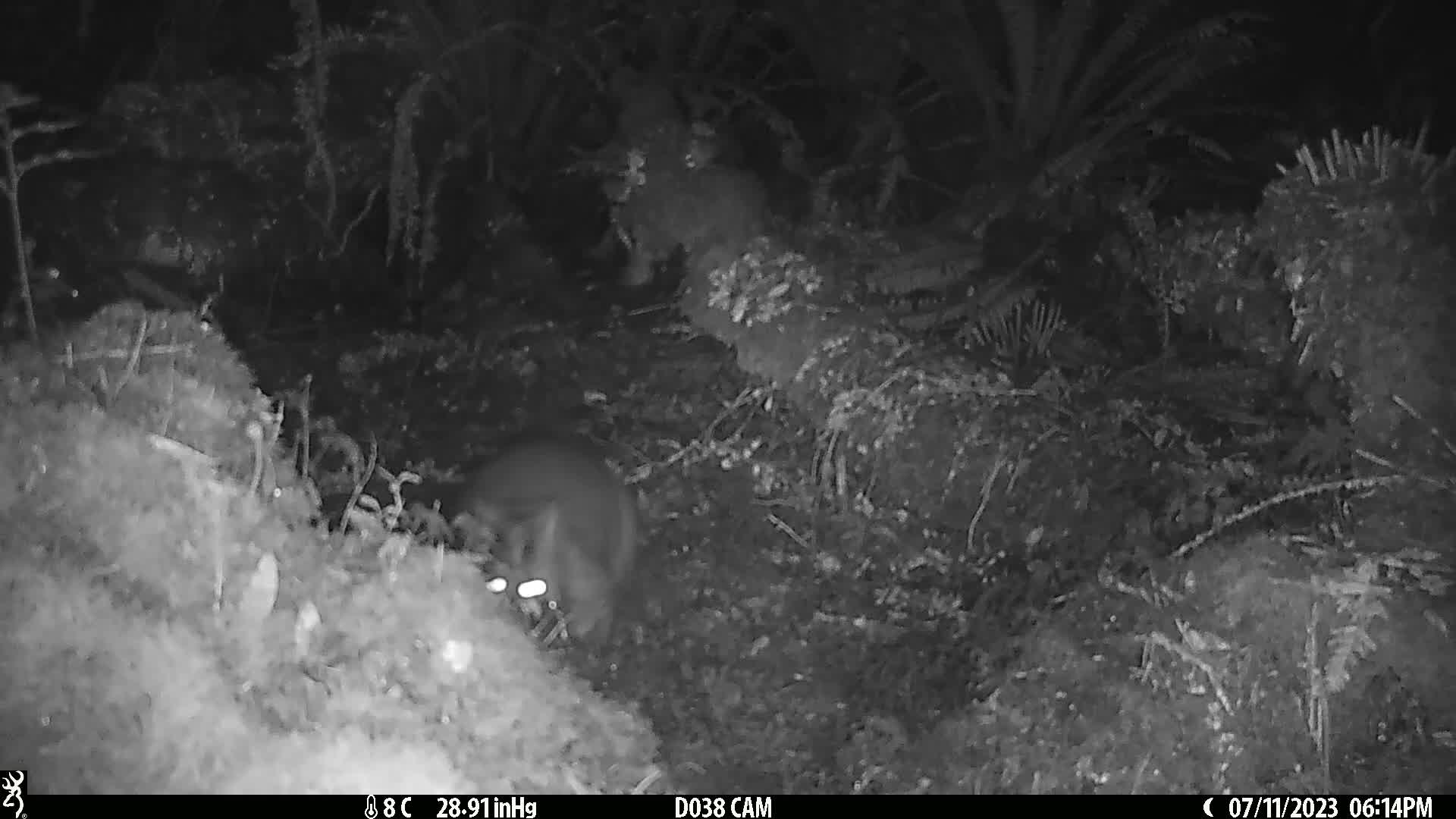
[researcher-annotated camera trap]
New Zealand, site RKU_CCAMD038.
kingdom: Animalia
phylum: Chordata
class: Mammalia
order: Diprotodontia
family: Phalangeridae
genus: Trichosurus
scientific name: Trichosurus vulpecula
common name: common brushtail possum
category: possum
Possum (common brushtail possum) (Trichosurus vulpecula).